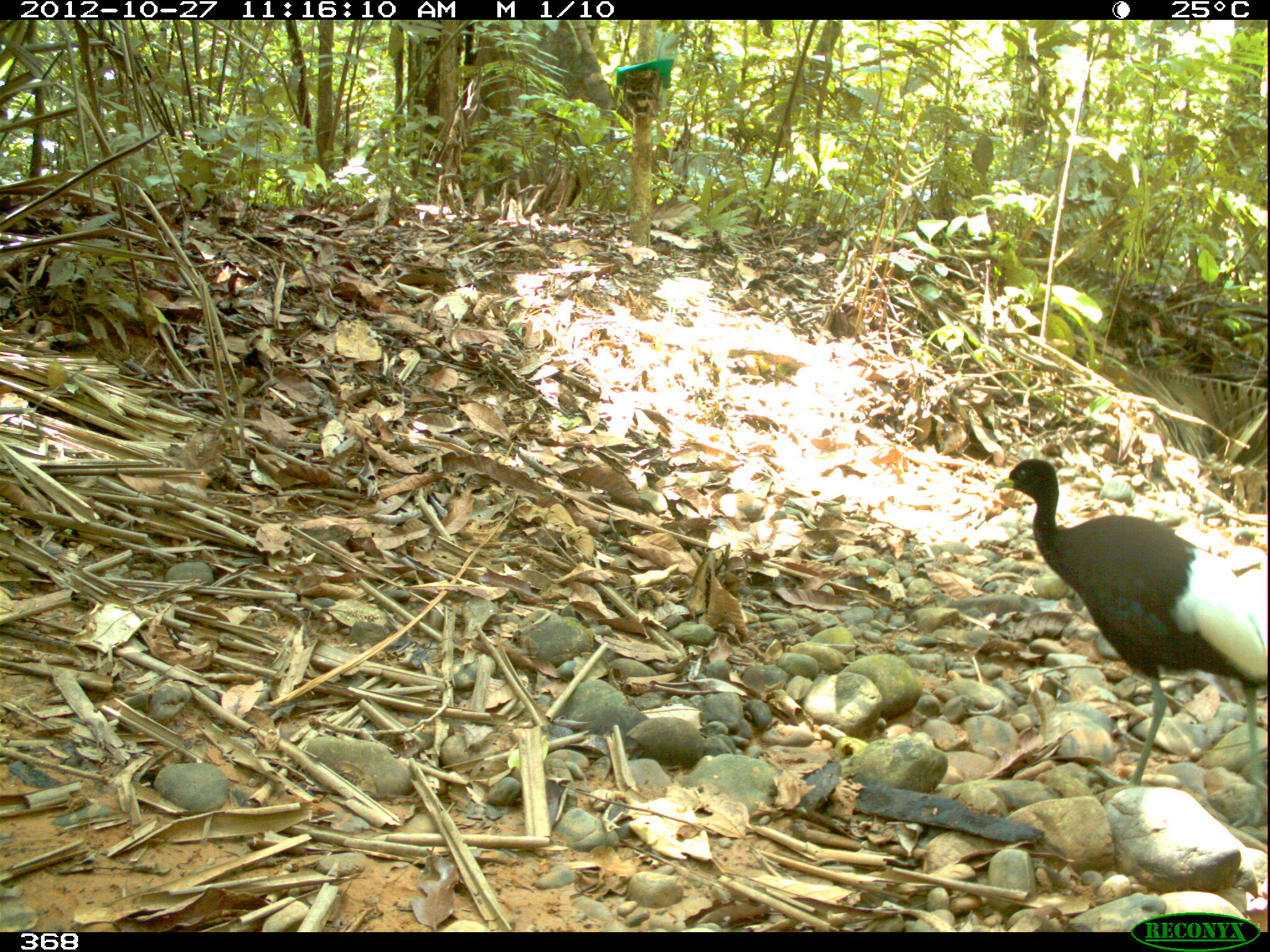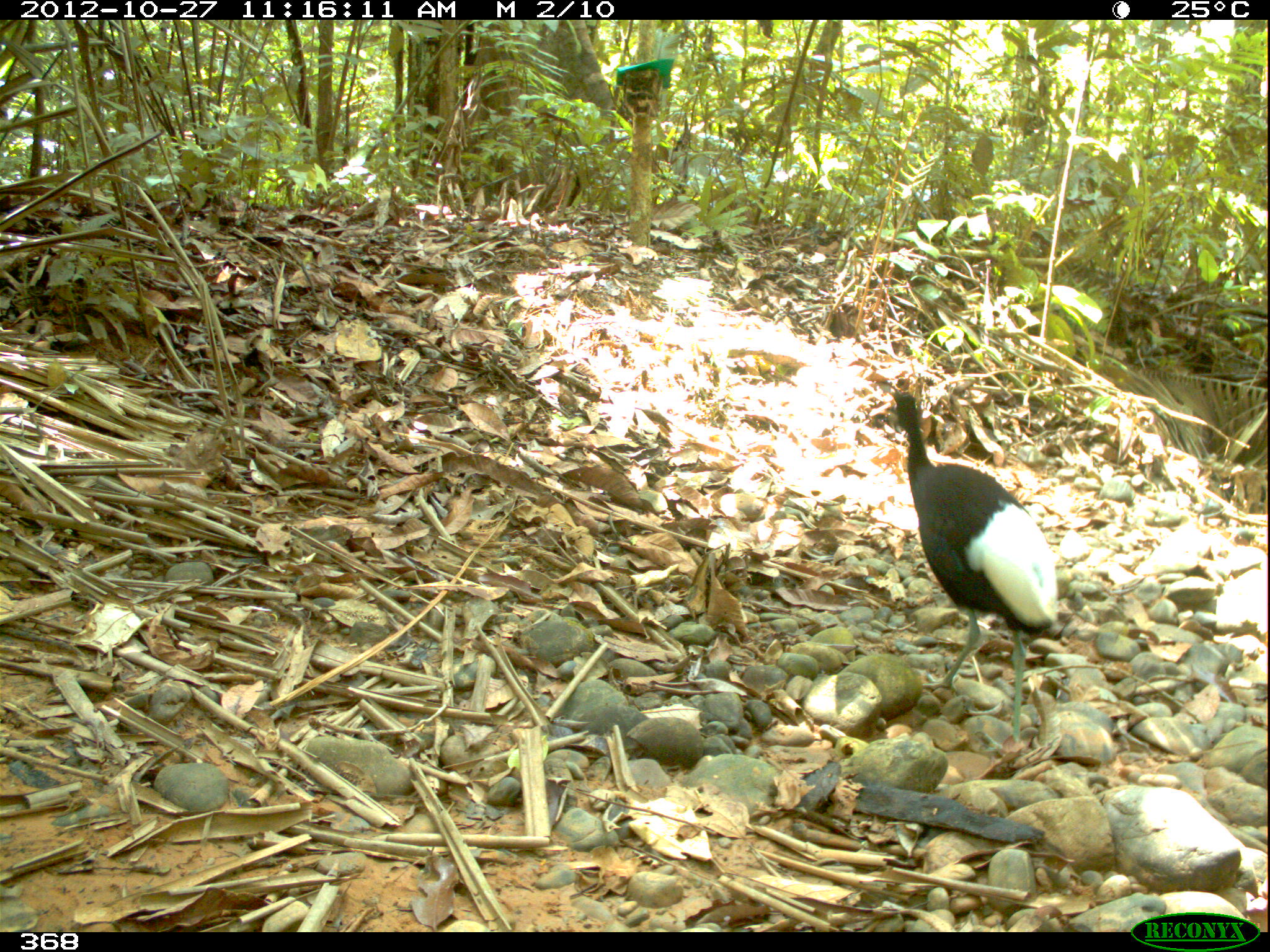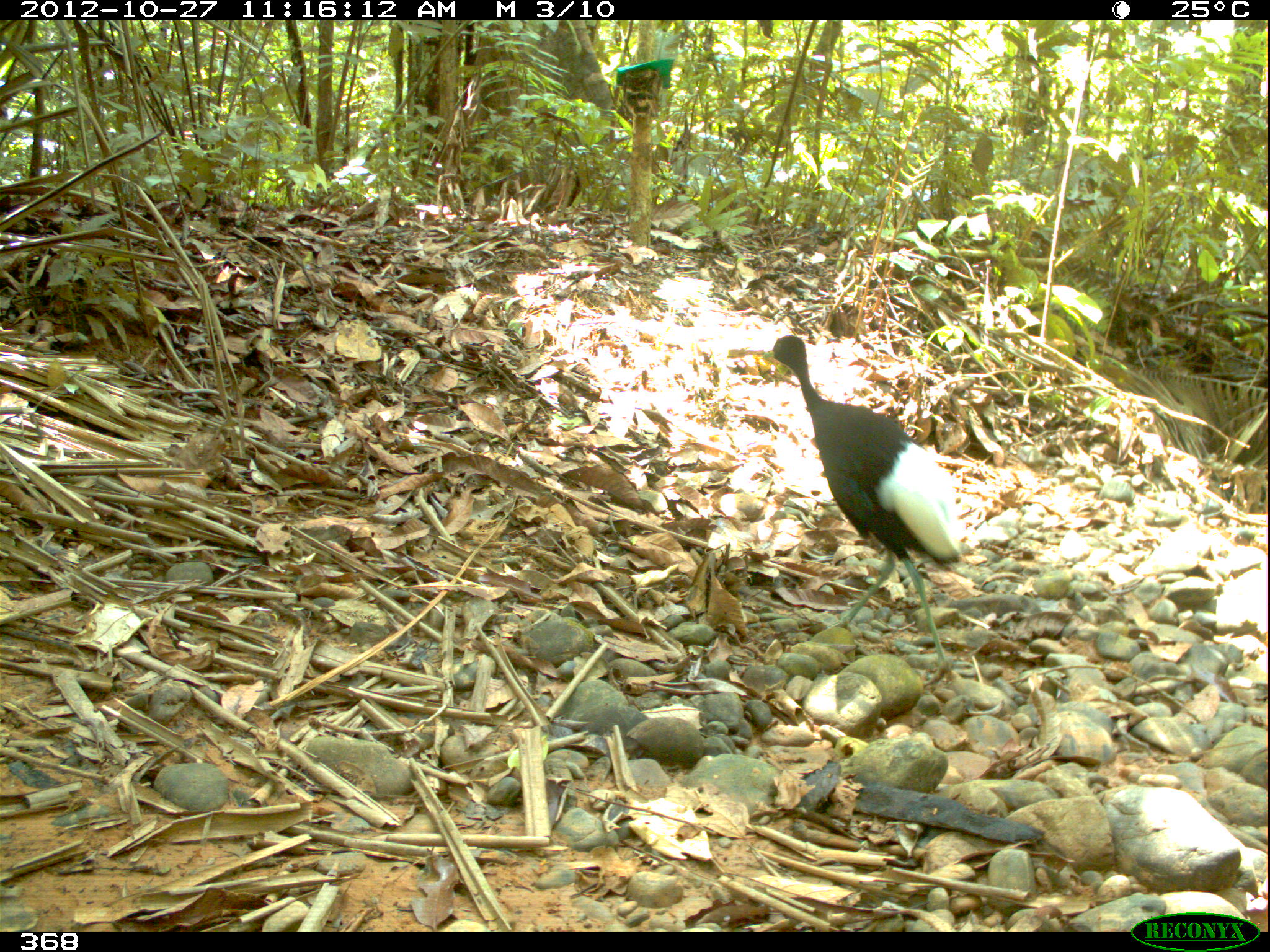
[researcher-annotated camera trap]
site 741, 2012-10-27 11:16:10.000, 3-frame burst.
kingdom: Animalia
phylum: Chordata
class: Aves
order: Gruiformes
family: Psophiidae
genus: Psophia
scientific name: Psophia leucoptera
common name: pale-winged trumpeter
Psophia leucoptera (pale-winged trumpeter).